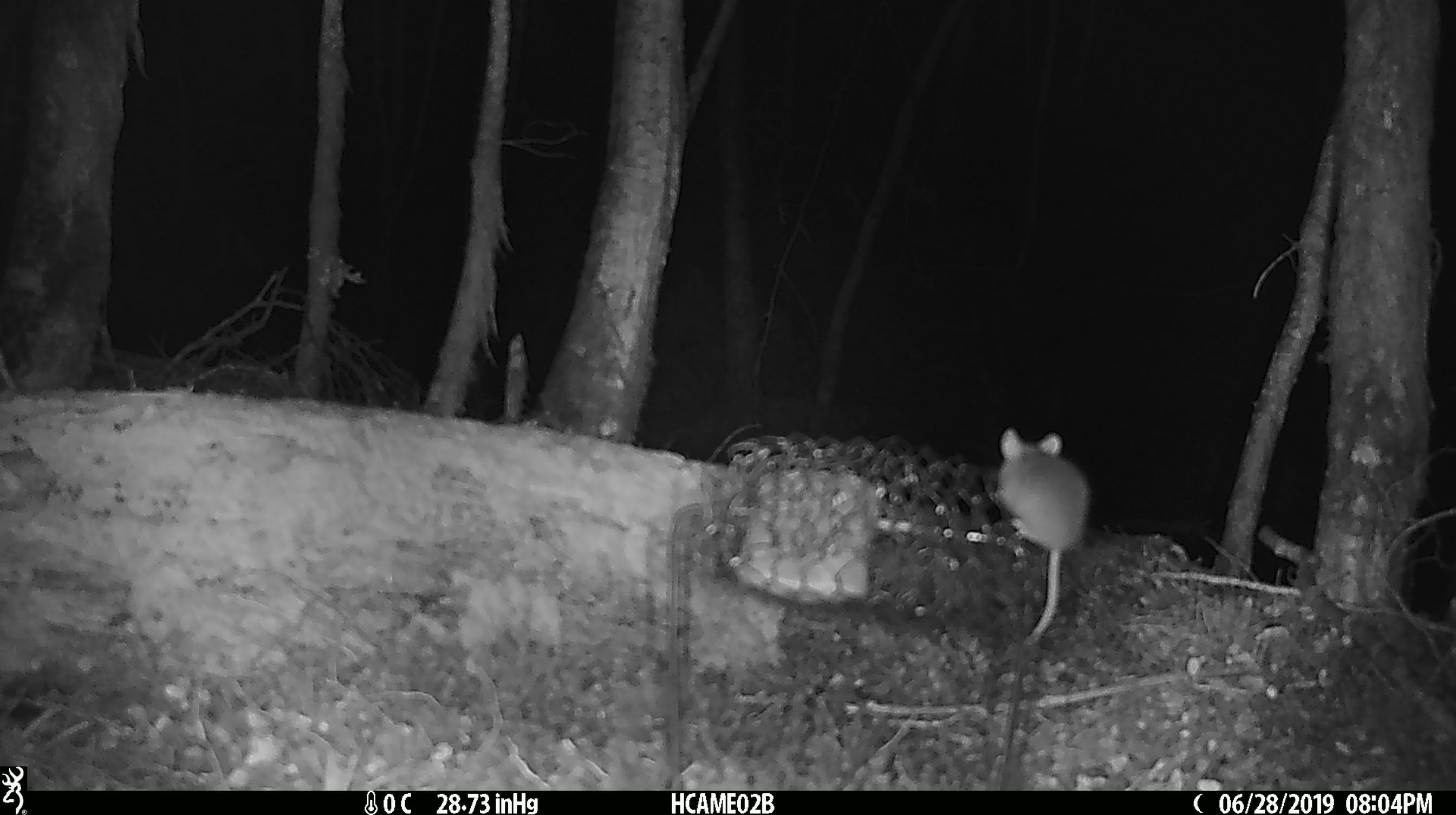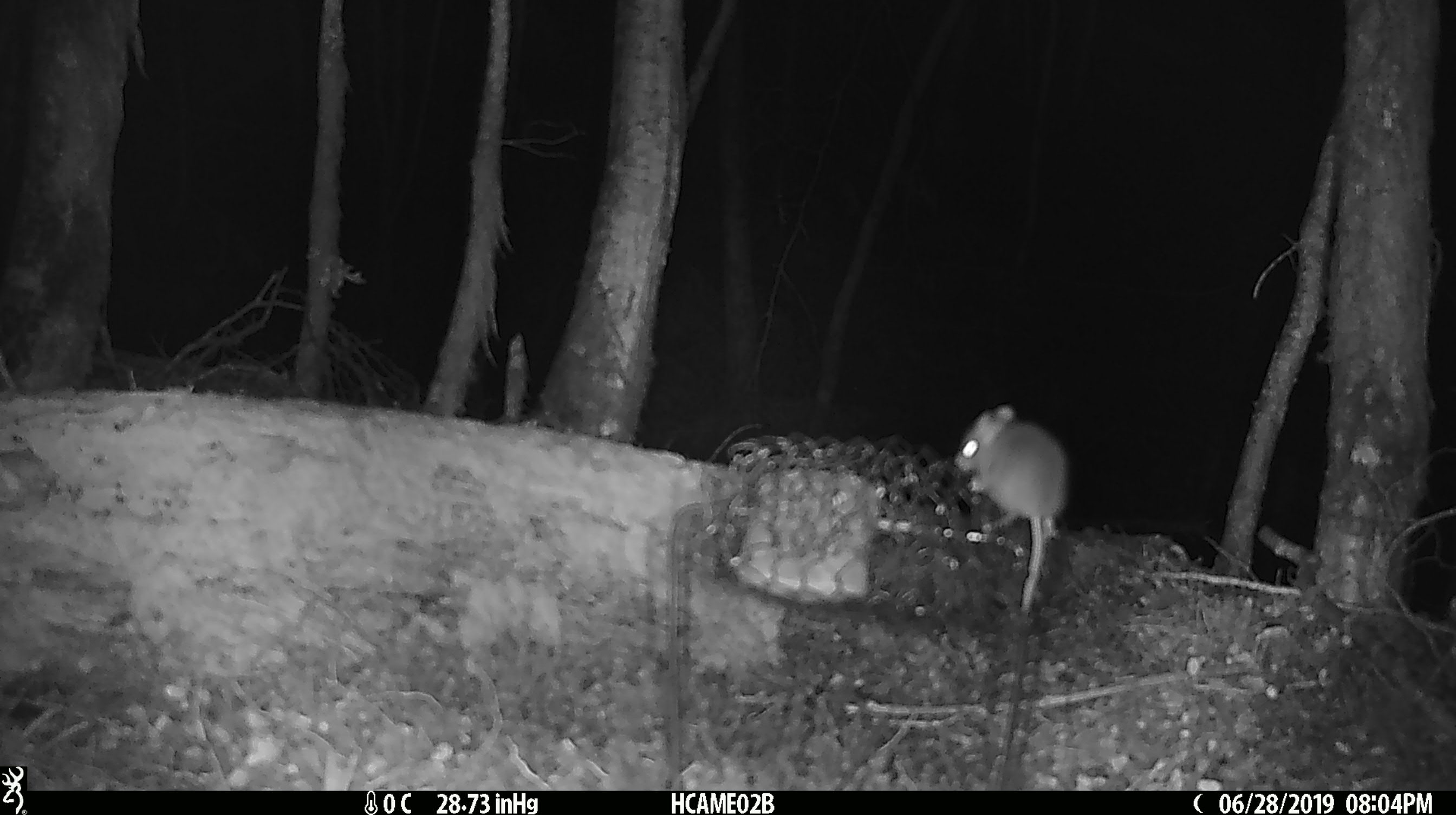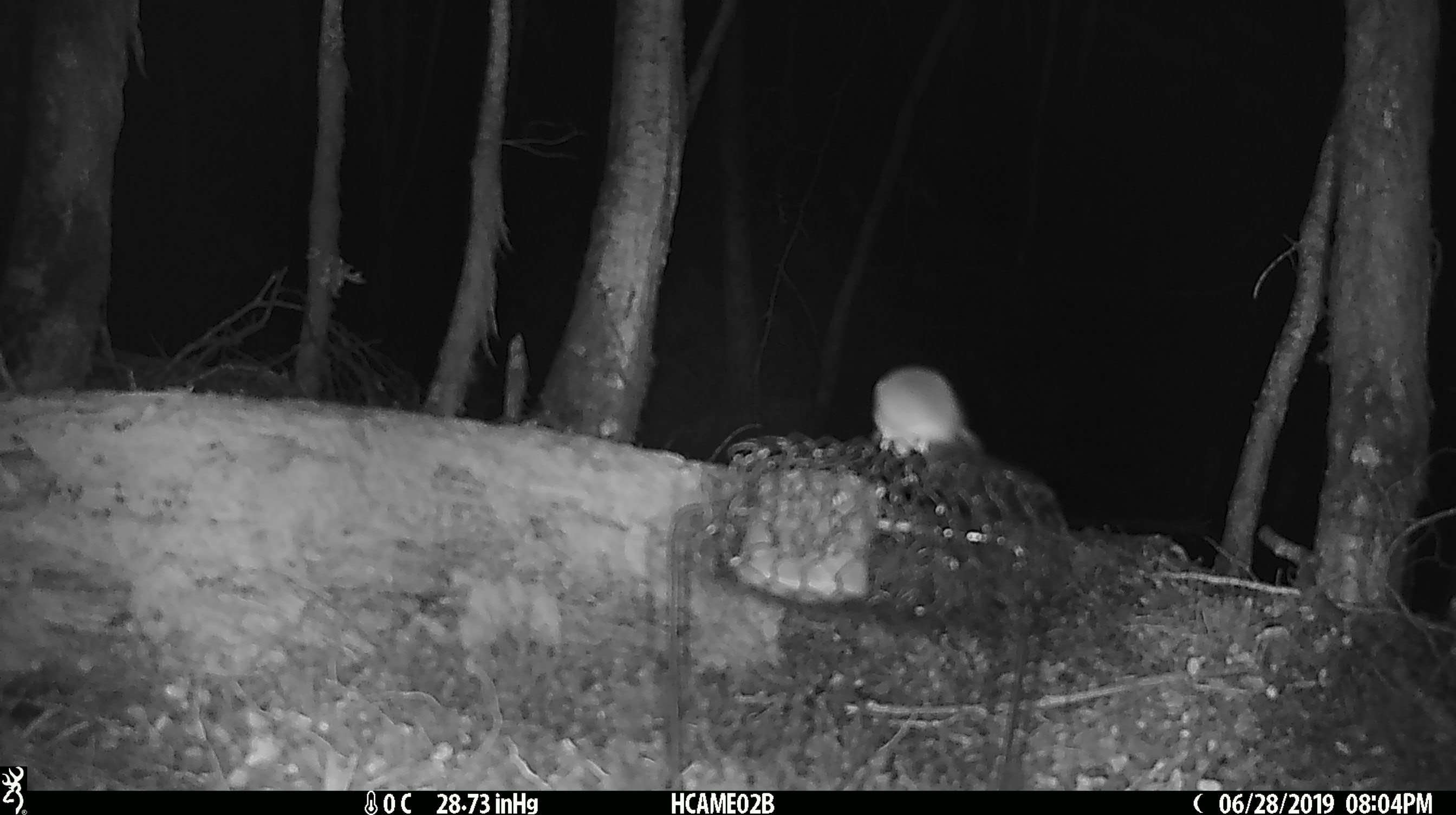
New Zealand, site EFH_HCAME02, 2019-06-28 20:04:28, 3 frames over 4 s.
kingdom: Animalia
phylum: Chordata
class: Mammalia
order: Rodentia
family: Muridae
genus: Mus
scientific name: Mus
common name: mouse